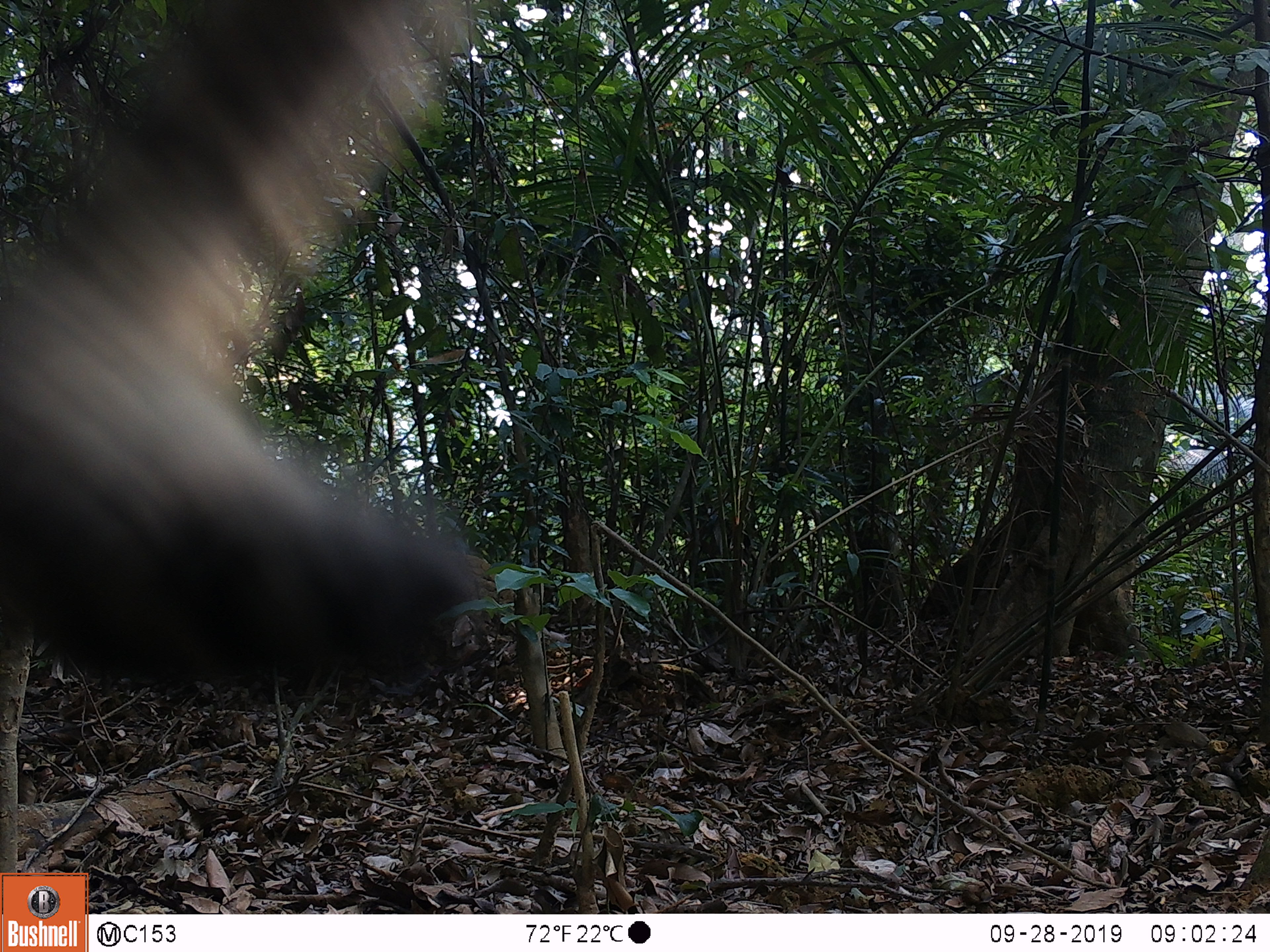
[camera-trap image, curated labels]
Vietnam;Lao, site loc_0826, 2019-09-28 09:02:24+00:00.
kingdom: Animalia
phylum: Chordata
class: Aves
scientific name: Aves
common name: bird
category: unidentified bird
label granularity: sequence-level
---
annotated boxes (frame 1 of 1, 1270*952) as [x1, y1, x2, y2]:
unidentified bird: [0, 0, 480, 678]